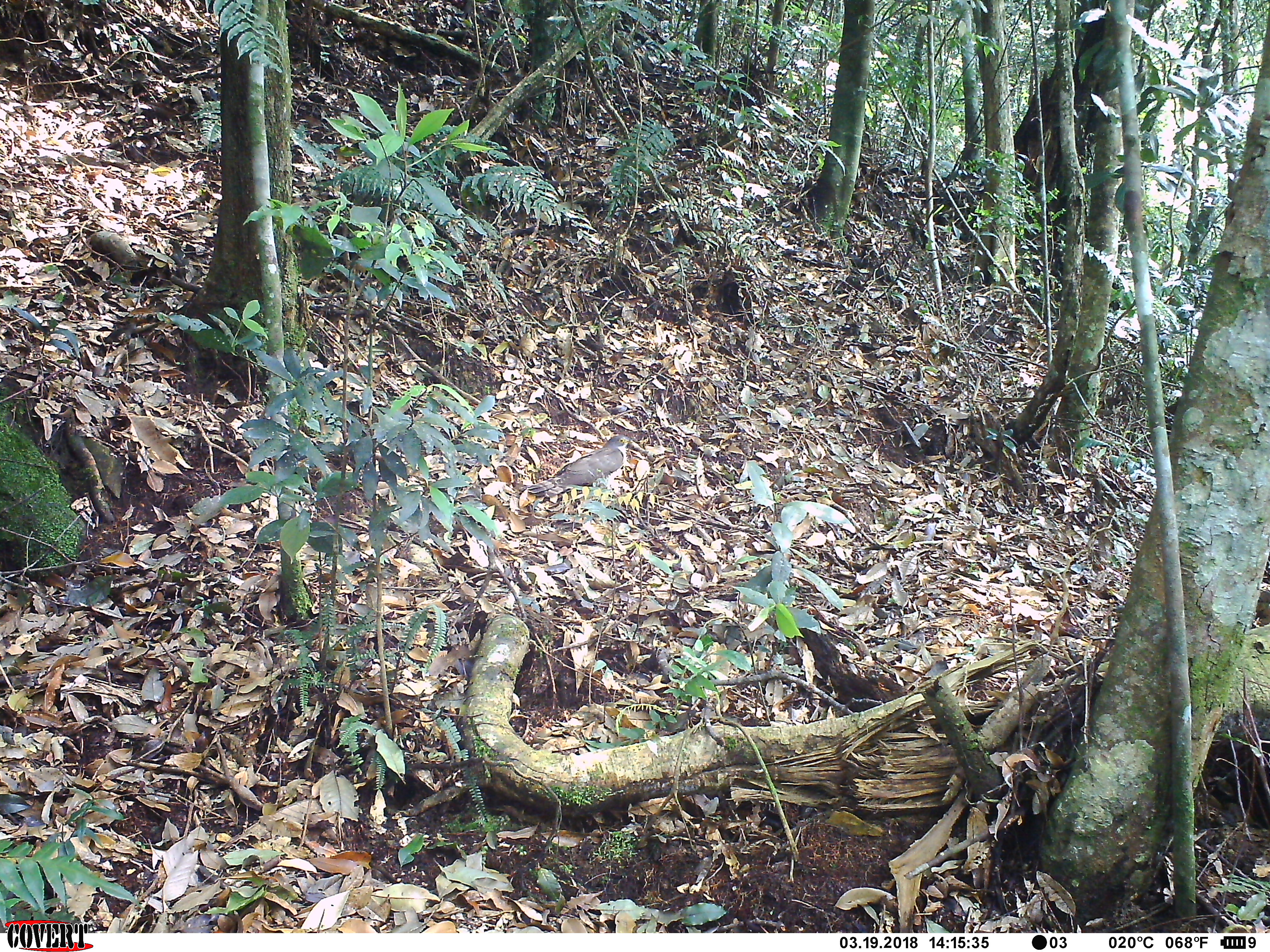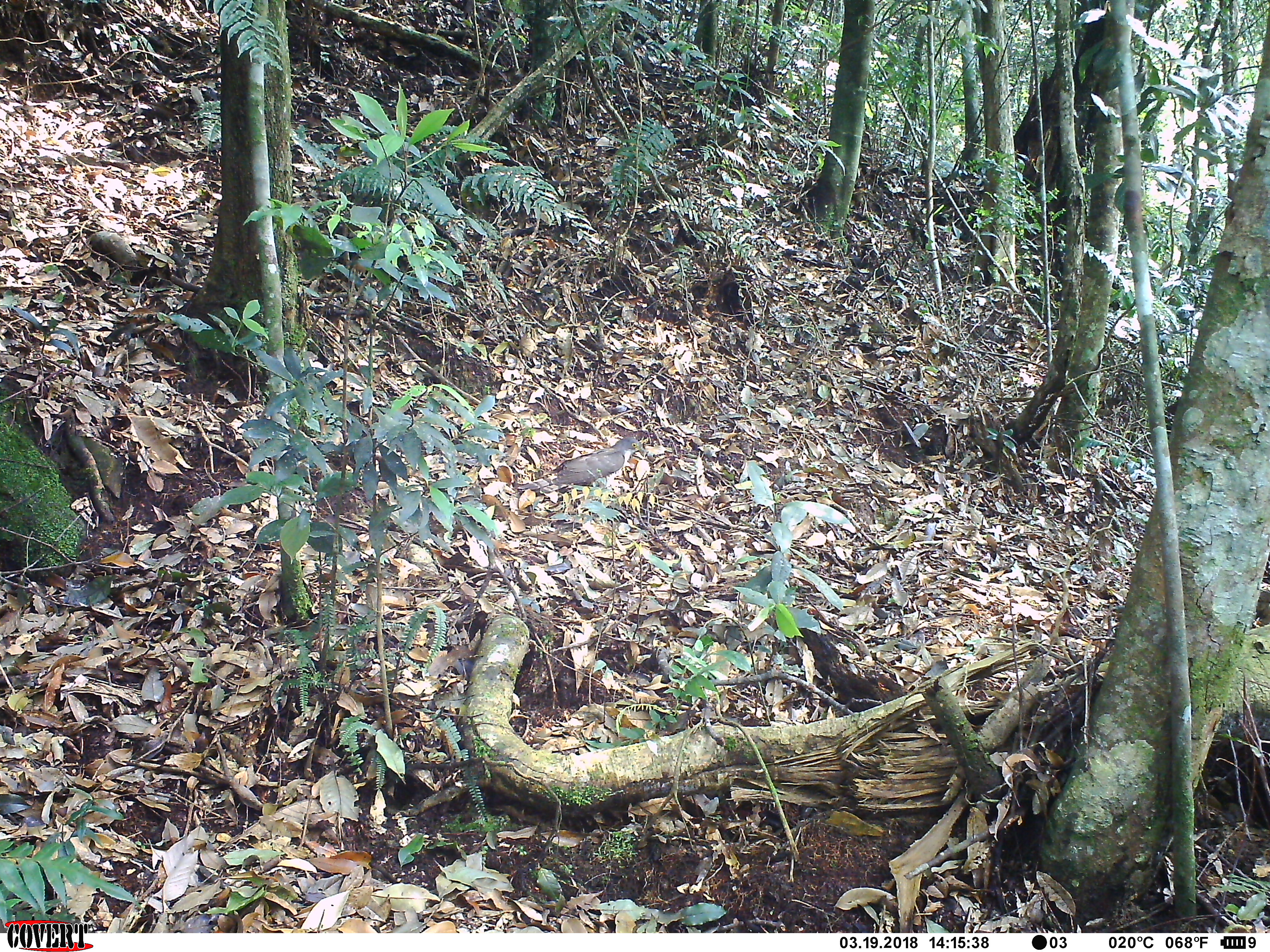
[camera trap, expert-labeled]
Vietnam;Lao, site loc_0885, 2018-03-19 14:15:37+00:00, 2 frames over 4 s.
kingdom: Animalia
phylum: Chordata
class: Aves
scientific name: Aves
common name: bird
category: unidentified bird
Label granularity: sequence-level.